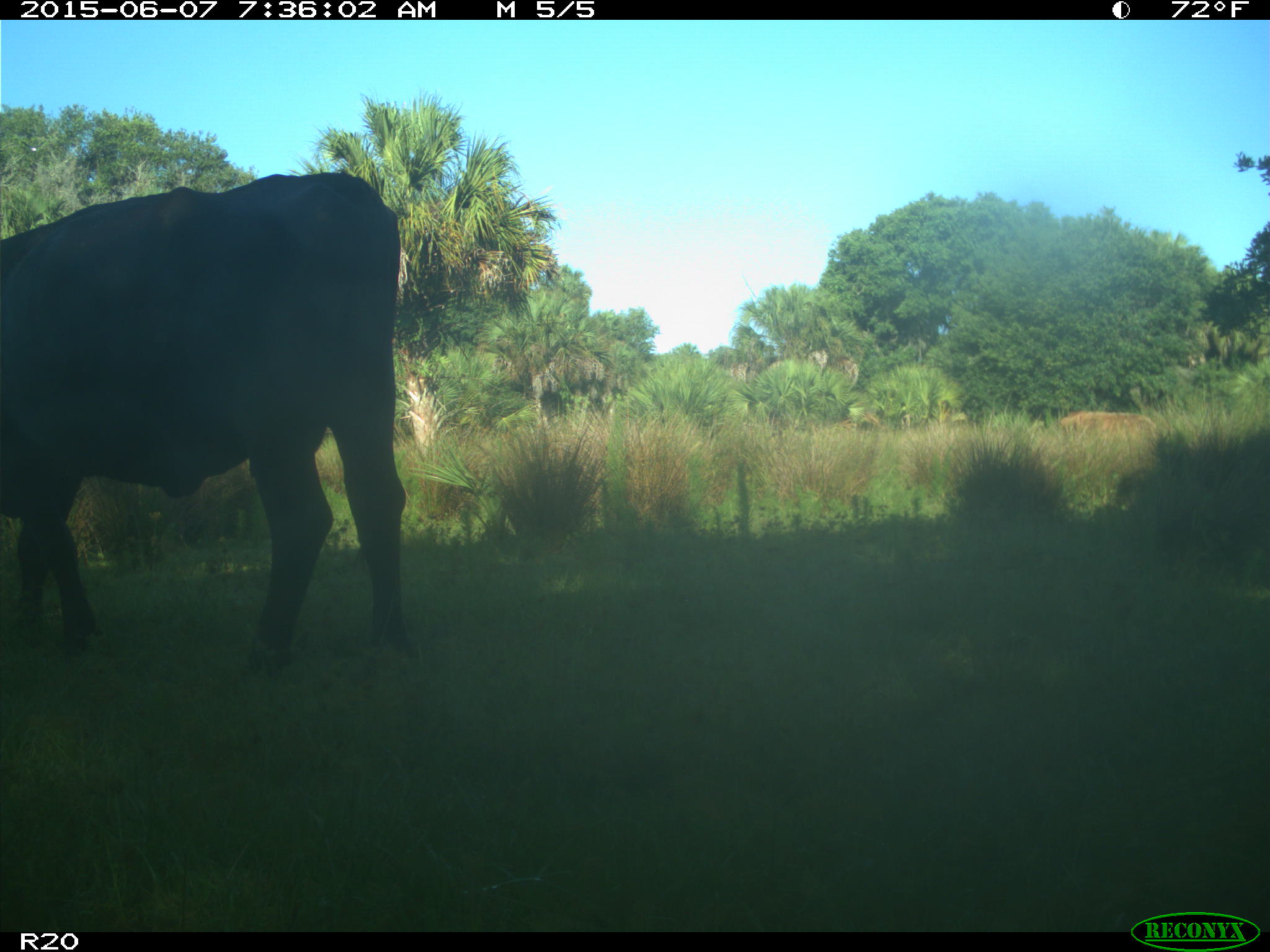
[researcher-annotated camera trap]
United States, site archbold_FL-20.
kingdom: Animalia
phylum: Chordata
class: Mammalia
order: Artiodactyla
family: Bovidae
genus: Bos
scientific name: Bos taurus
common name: domestic cow